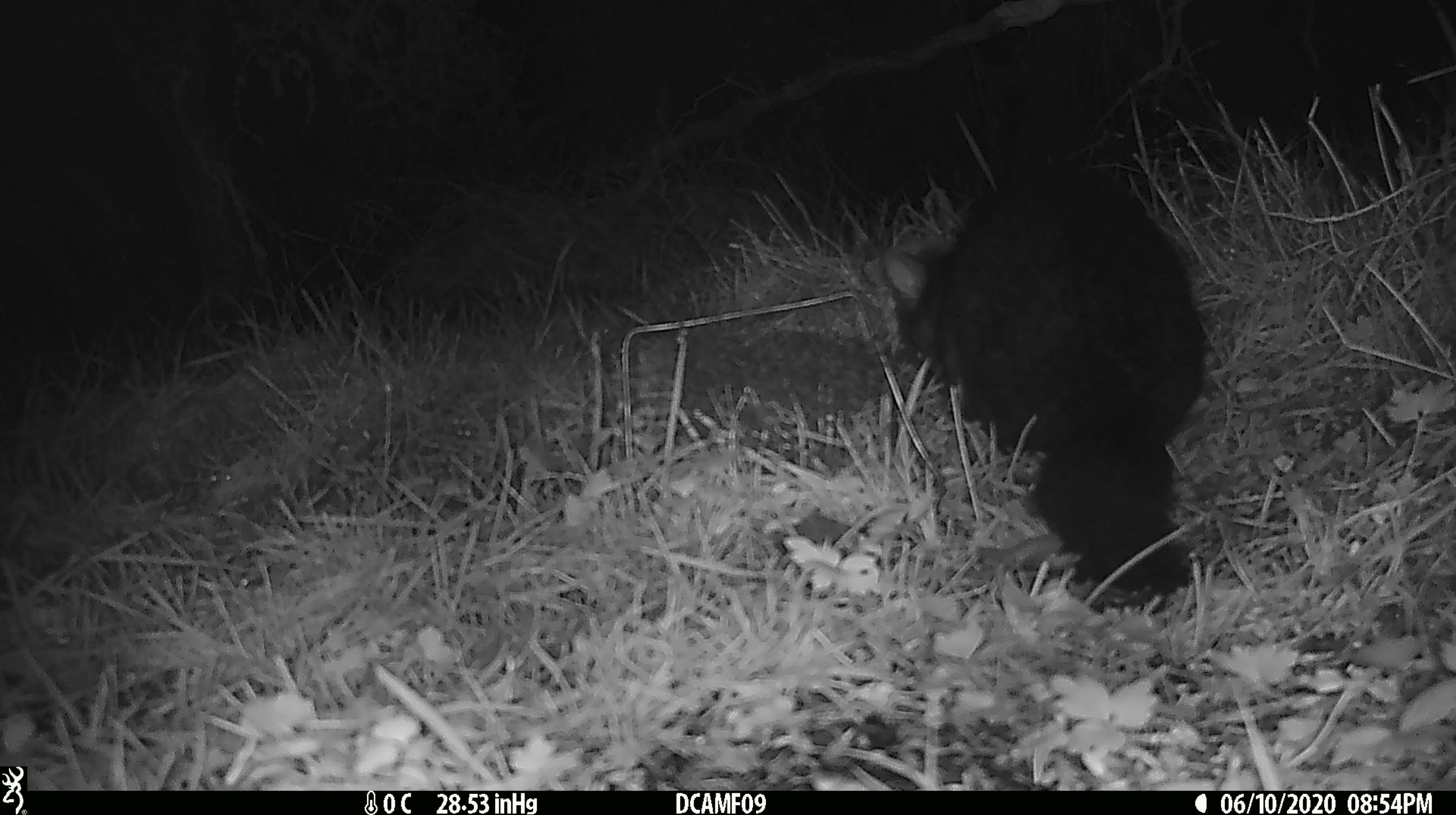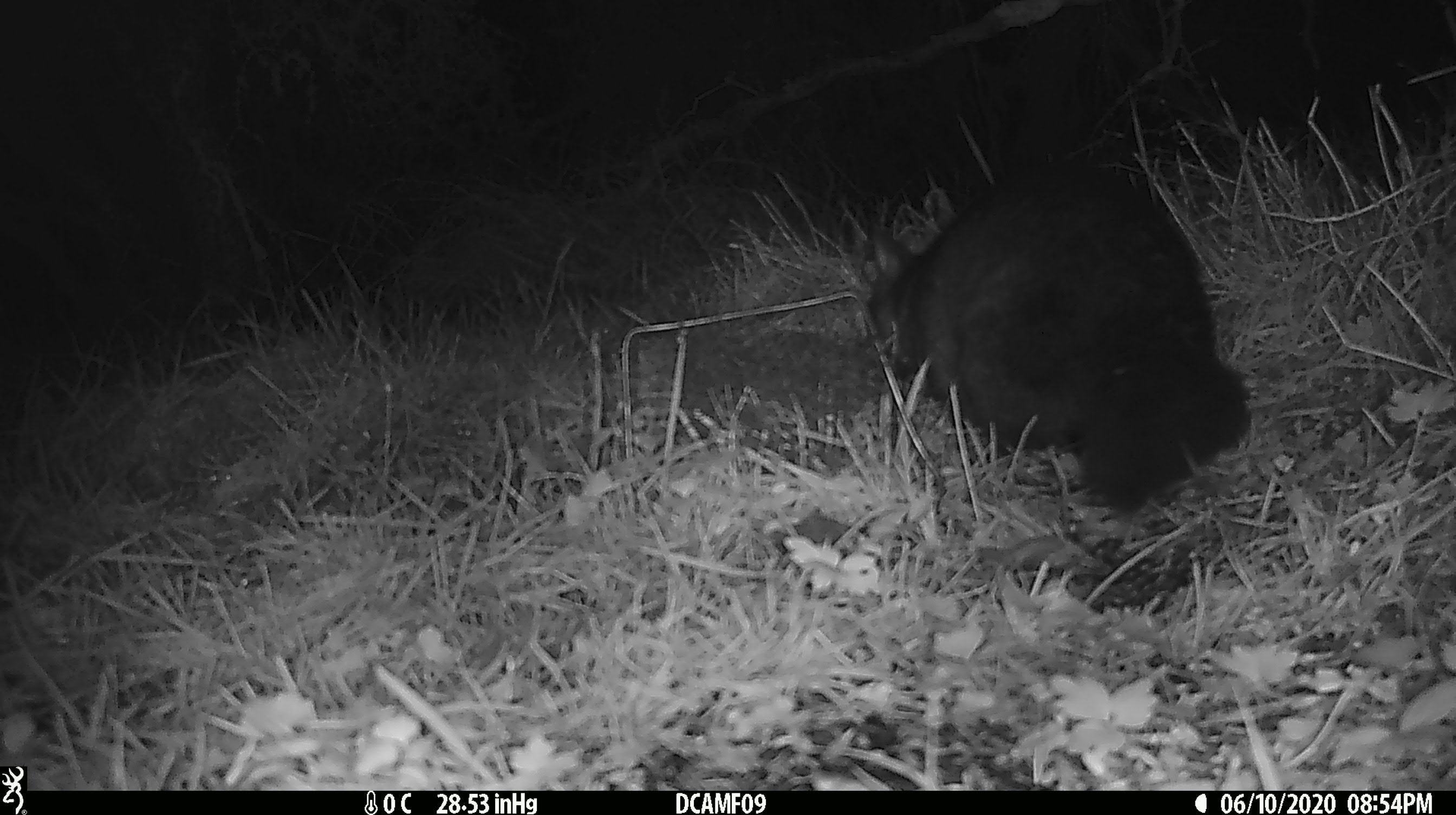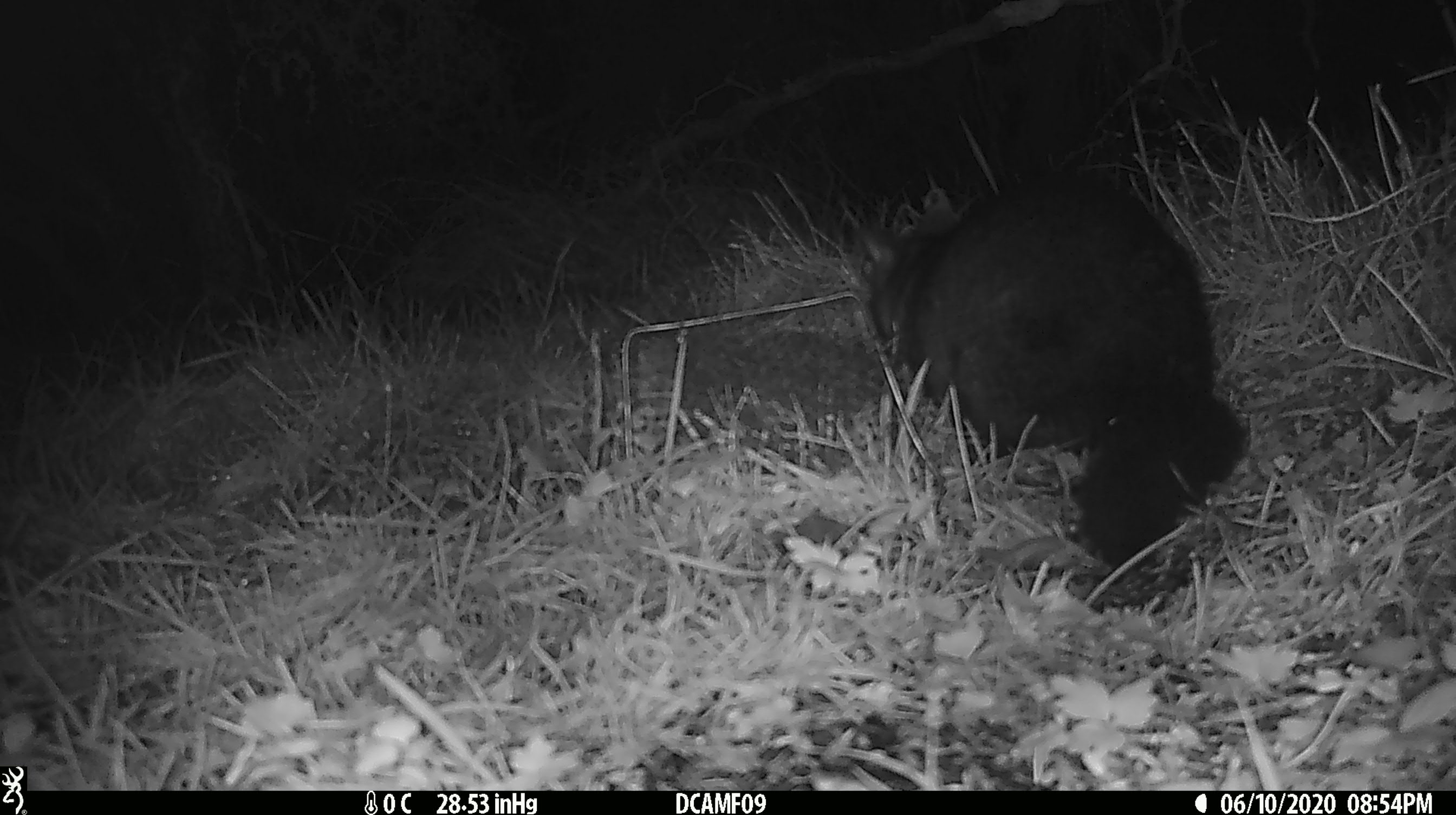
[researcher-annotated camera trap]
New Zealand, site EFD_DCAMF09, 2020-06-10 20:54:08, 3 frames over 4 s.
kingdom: Animalia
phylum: Chordata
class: Mammalia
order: Diprotodontia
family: Phalangeridae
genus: Trichosurus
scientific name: Trichosurus vulpecula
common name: common brushtail possum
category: possum